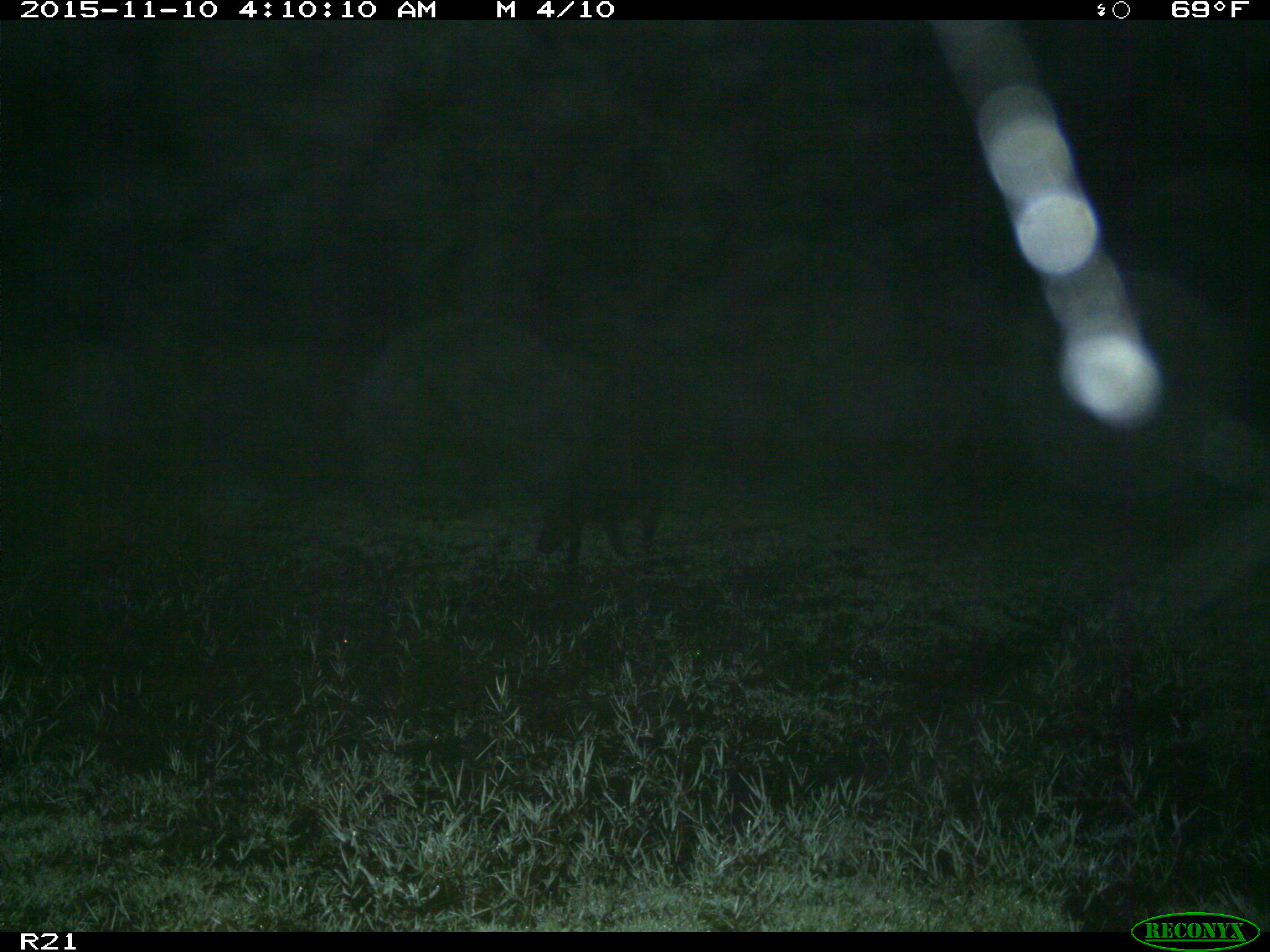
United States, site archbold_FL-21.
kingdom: Animalia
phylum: Chordata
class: Mammalia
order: Artiodactyla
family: Suidae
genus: Sus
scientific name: Sus scrofa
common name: wild boar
Sus scrofa (wild boar).